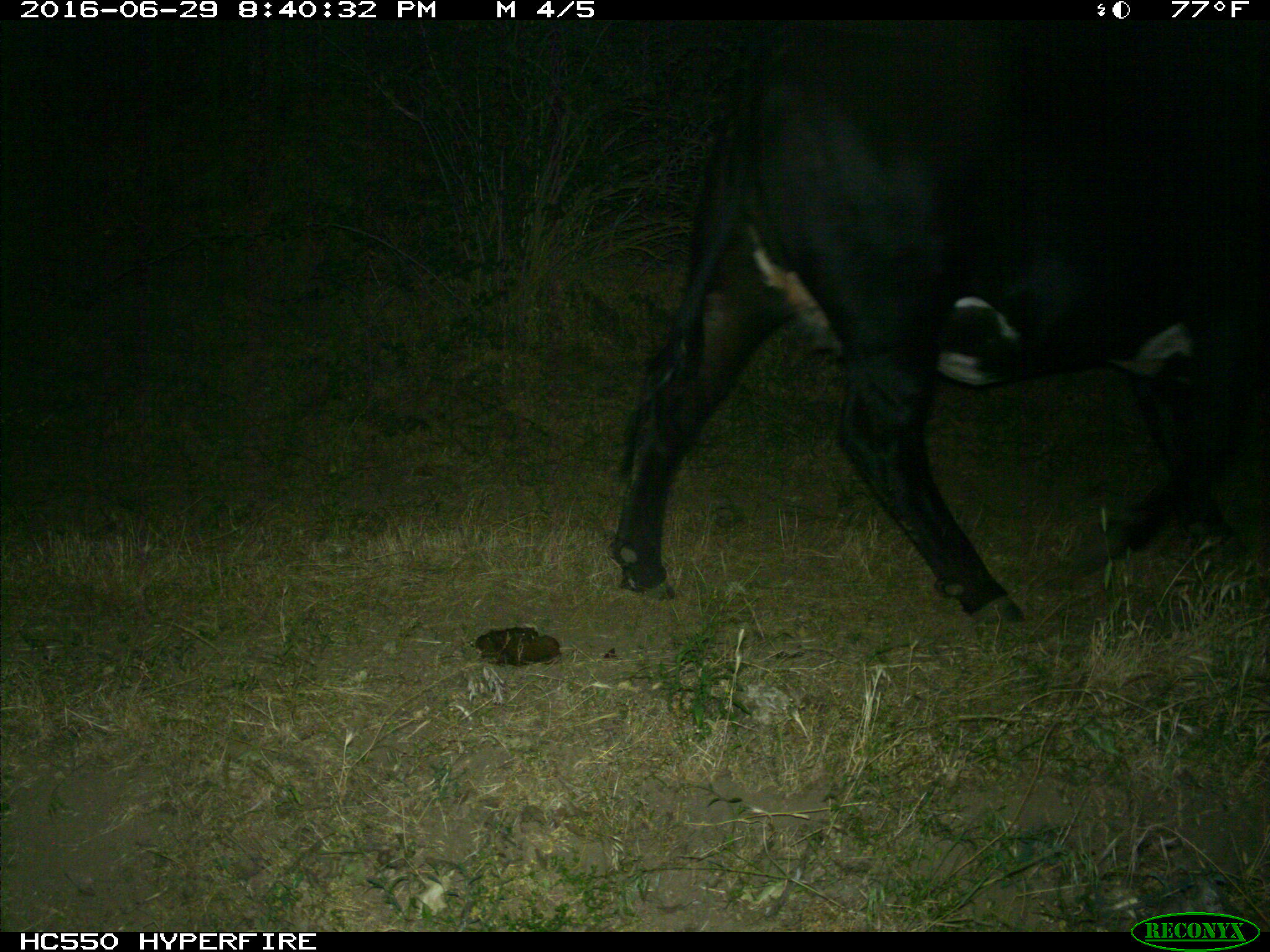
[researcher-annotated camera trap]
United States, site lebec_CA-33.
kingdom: Animalia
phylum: Chordata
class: Mammalia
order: Artiodactyla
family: Bovidae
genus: Bos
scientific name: Bos taurus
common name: domestic cow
Bos taurus (domestic cow).